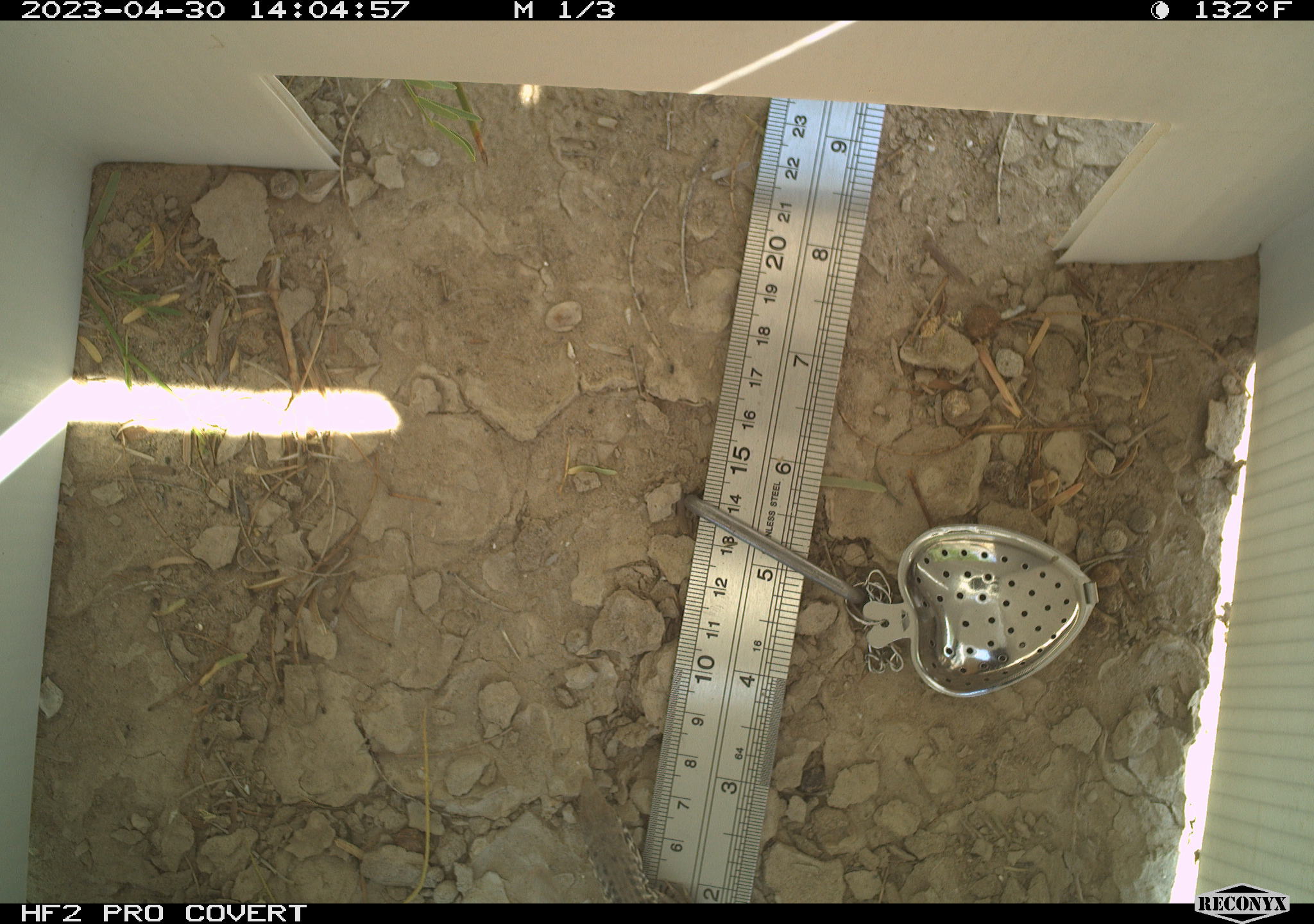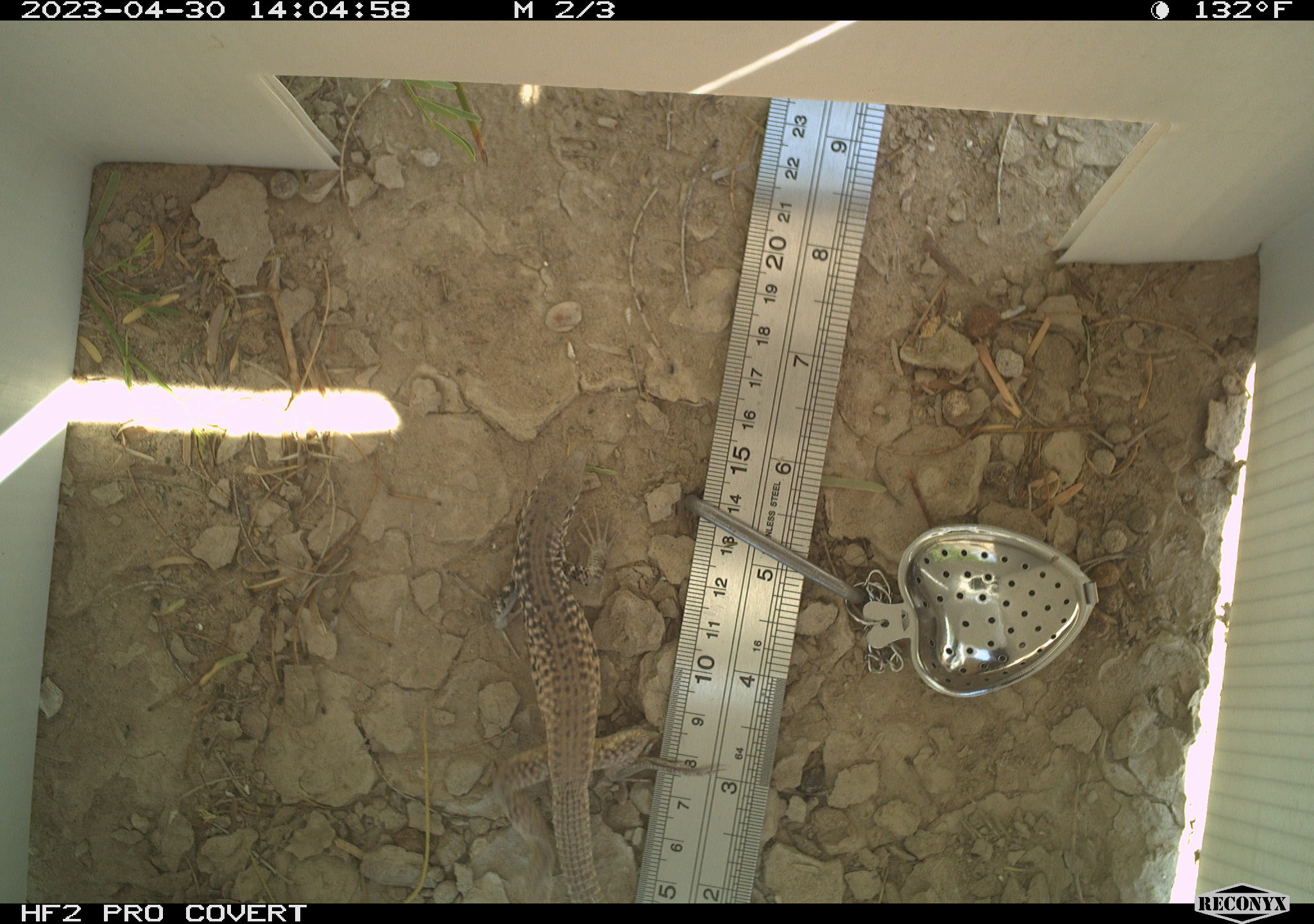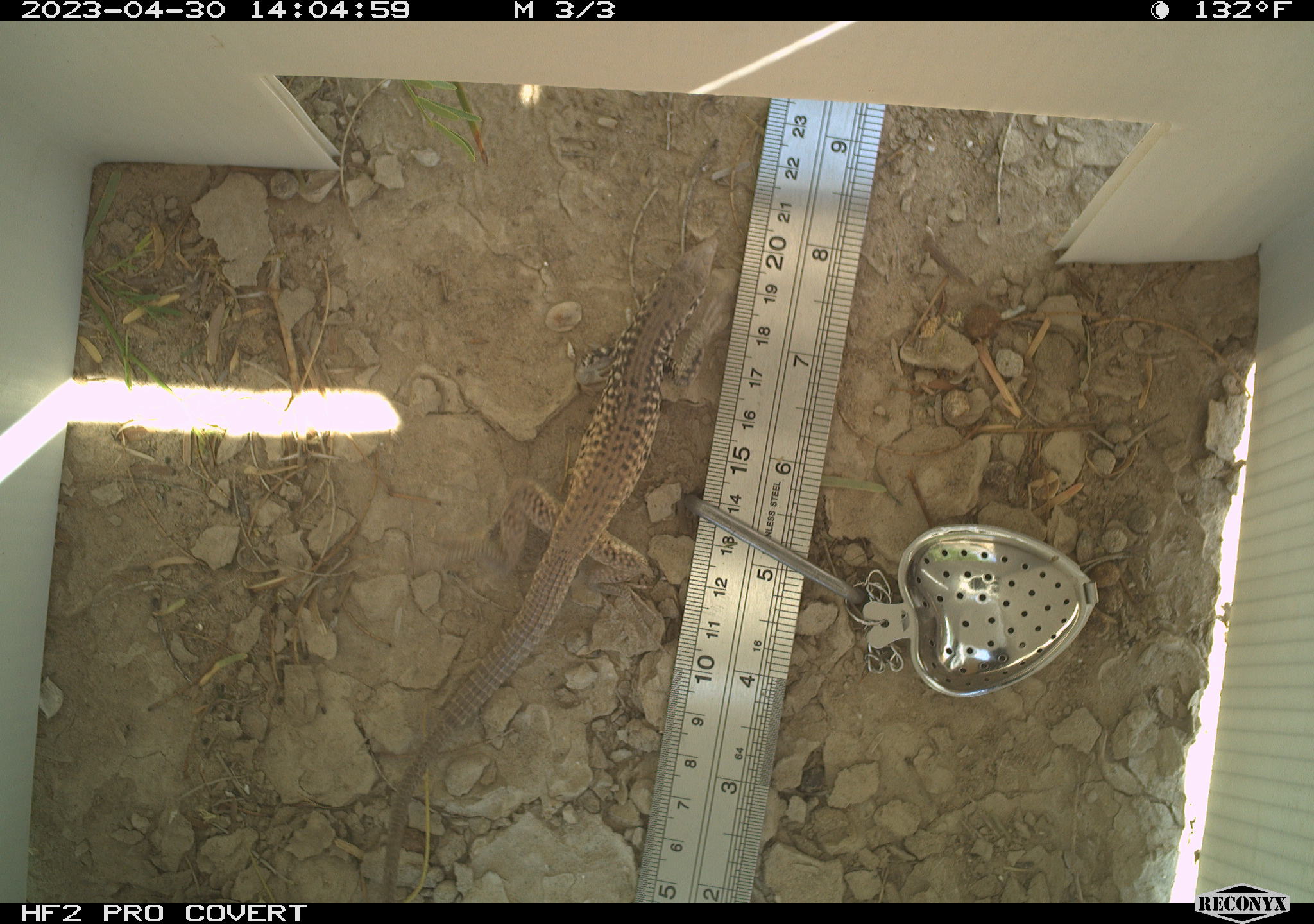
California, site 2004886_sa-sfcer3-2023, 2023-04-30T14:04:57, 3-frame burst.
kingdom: Animalia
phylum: Chordata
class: Reptilia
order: Squamata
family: Teiidae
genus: Aspidoscelis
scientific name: Aspidoscelis tigris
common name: western whiptail